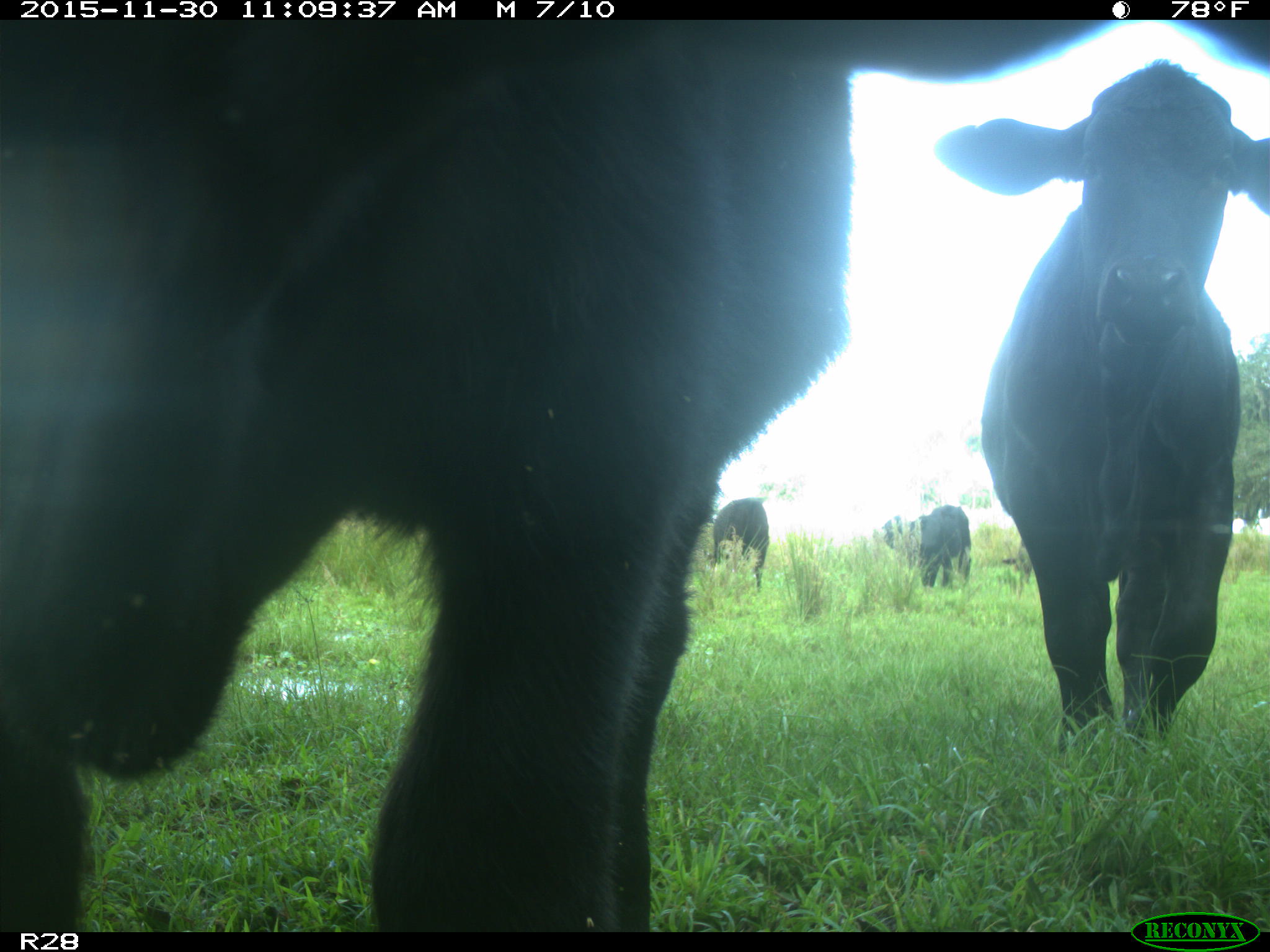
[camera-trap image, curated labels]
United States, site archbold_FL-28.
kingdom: Animalia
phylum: Chordata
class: Mammalia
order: Artiodactyla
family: Bovidae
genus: Bos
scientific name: Bos taurus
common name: domestic cow